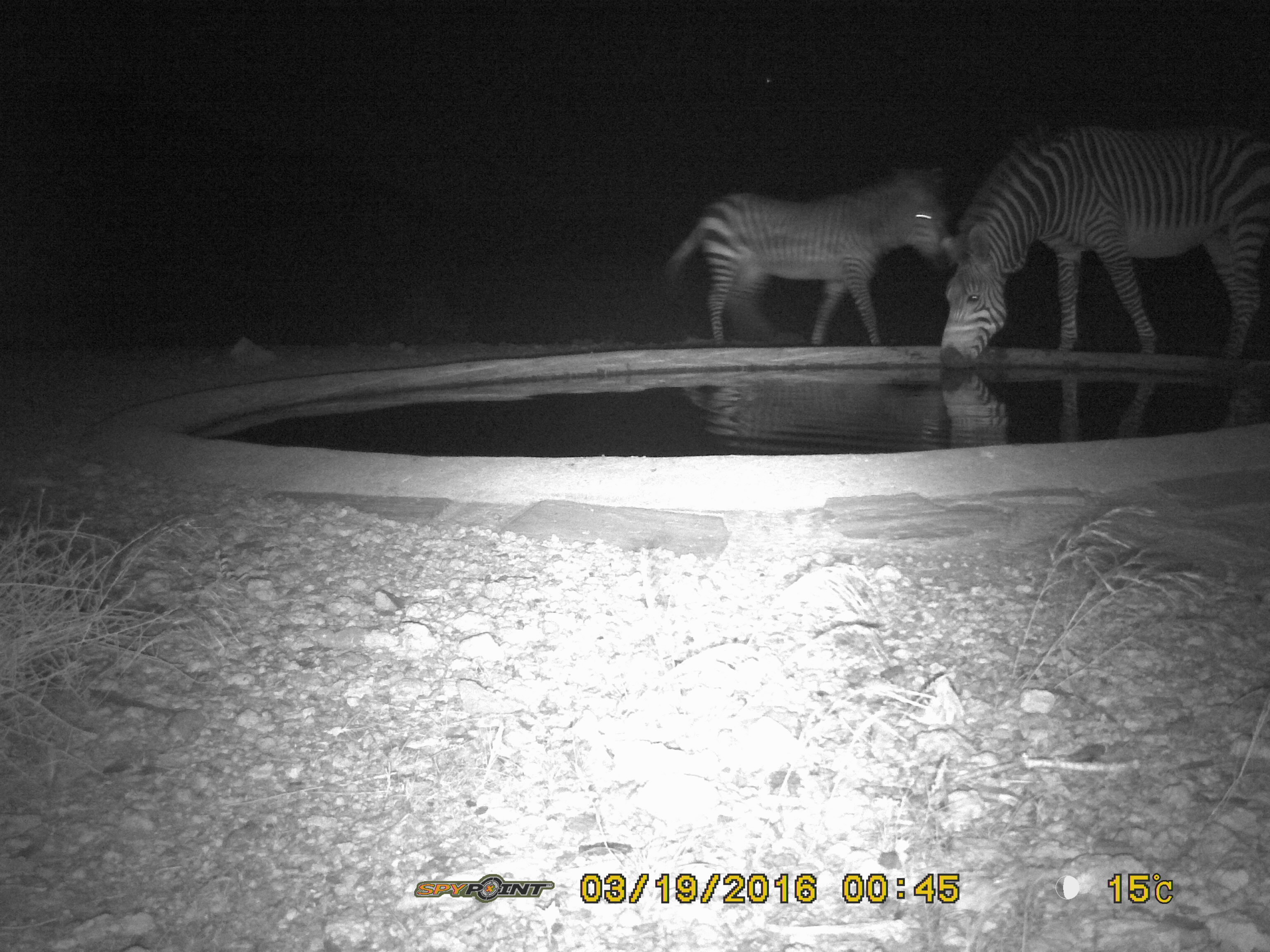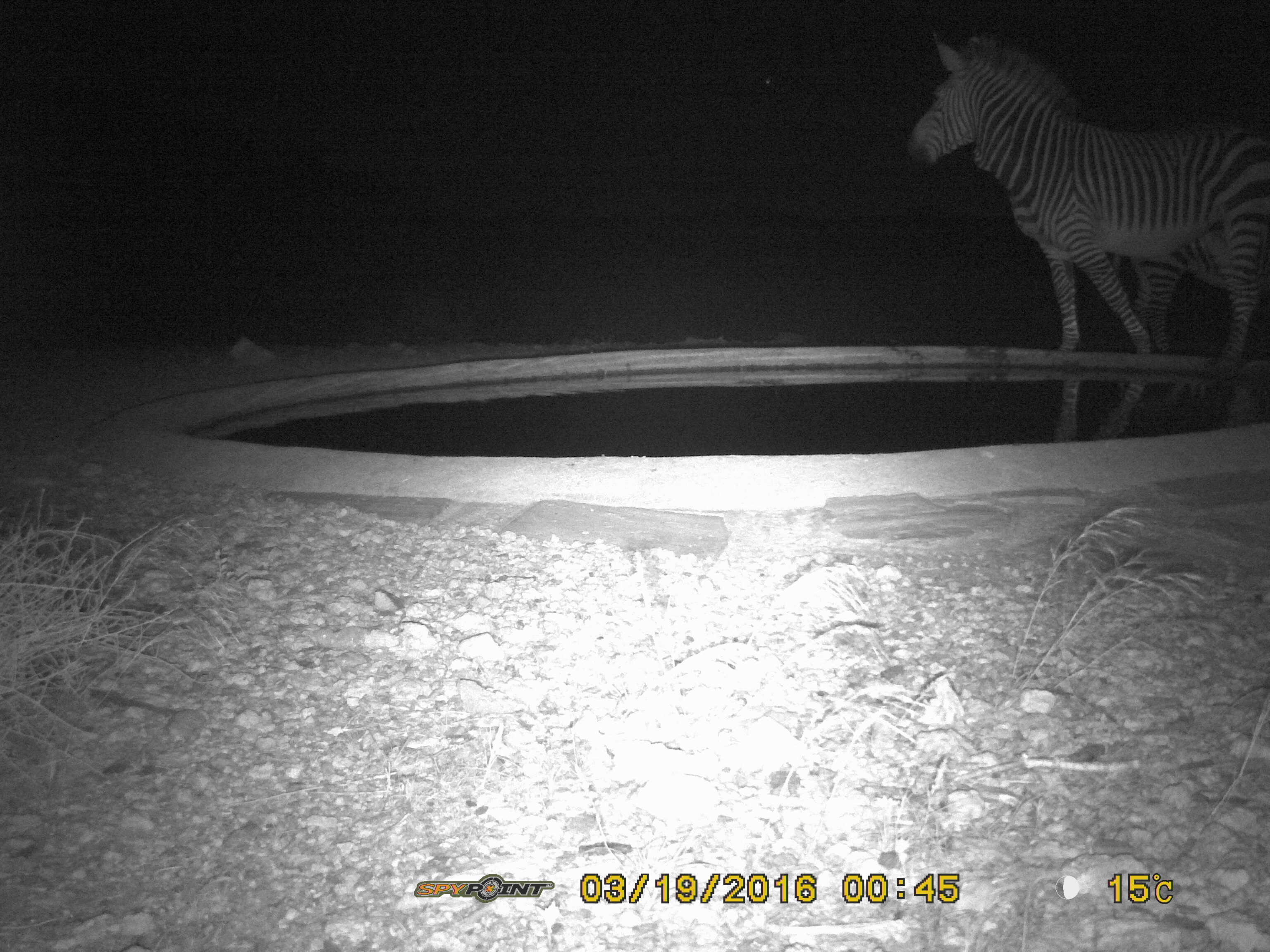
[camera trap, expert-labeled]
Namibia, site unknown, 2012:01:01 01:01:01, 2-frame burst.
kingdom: Animalia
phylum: Chordata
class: Mammalia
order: Perissodactyla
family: Equidae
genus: Equus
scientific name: Equus zebra hartmannae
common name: hartmann's mountain zebra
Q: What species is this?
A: Equus zebra hartmannae (hartmann's mountain zebra).